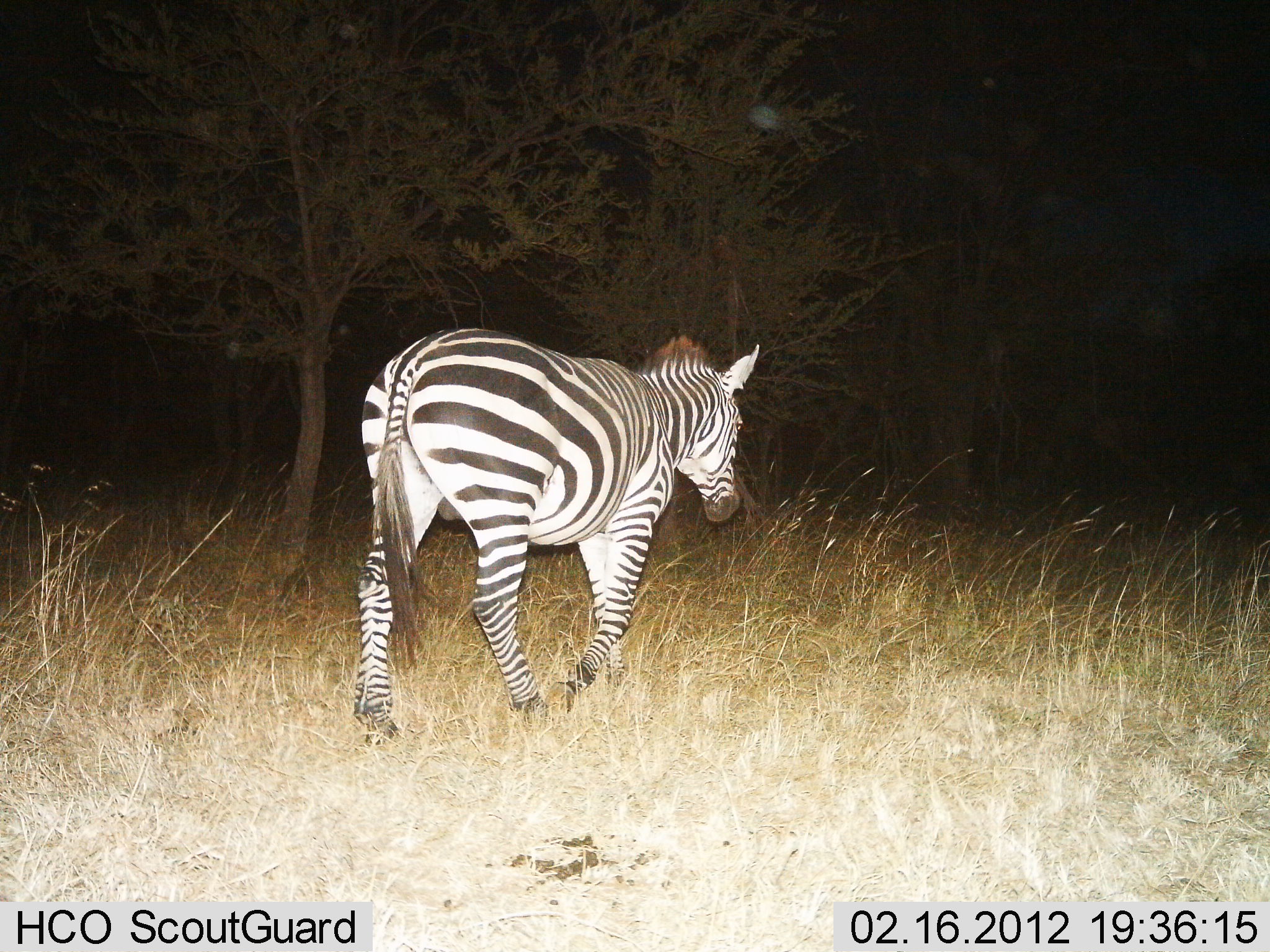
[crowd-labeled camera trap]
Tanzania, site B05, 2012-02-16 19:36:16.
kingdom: Animalia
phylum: Chordata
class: Mammalia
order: Perissodactyla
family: Equidae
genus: Equus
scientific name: Equus quagga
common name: plains zebra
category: zebra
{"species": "zebra (plains zebra) (Equus quagga)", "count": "1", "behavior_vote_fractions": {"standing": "10%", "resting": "0%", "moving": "90%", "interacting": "0%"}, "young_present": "0%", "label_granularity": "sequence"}